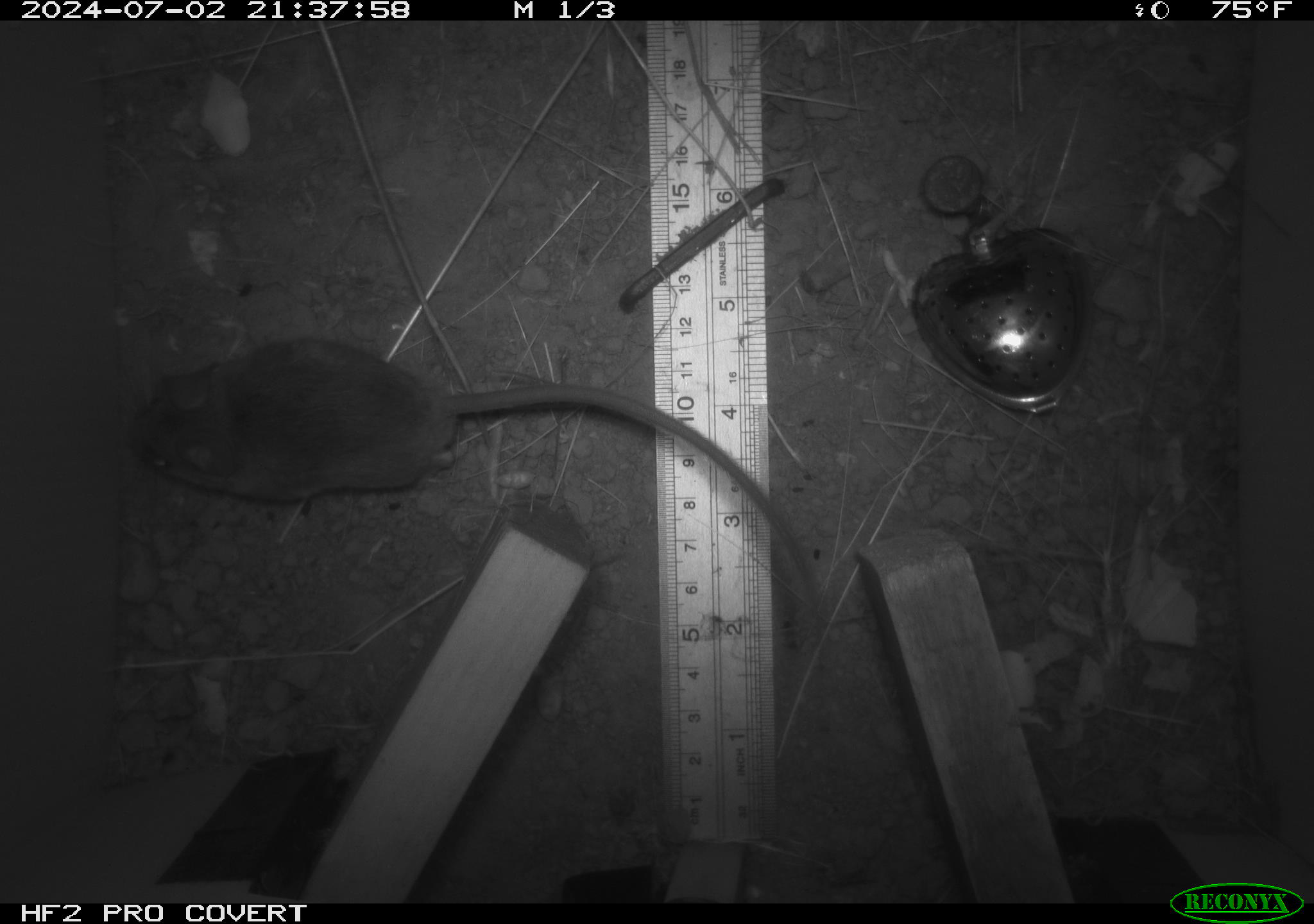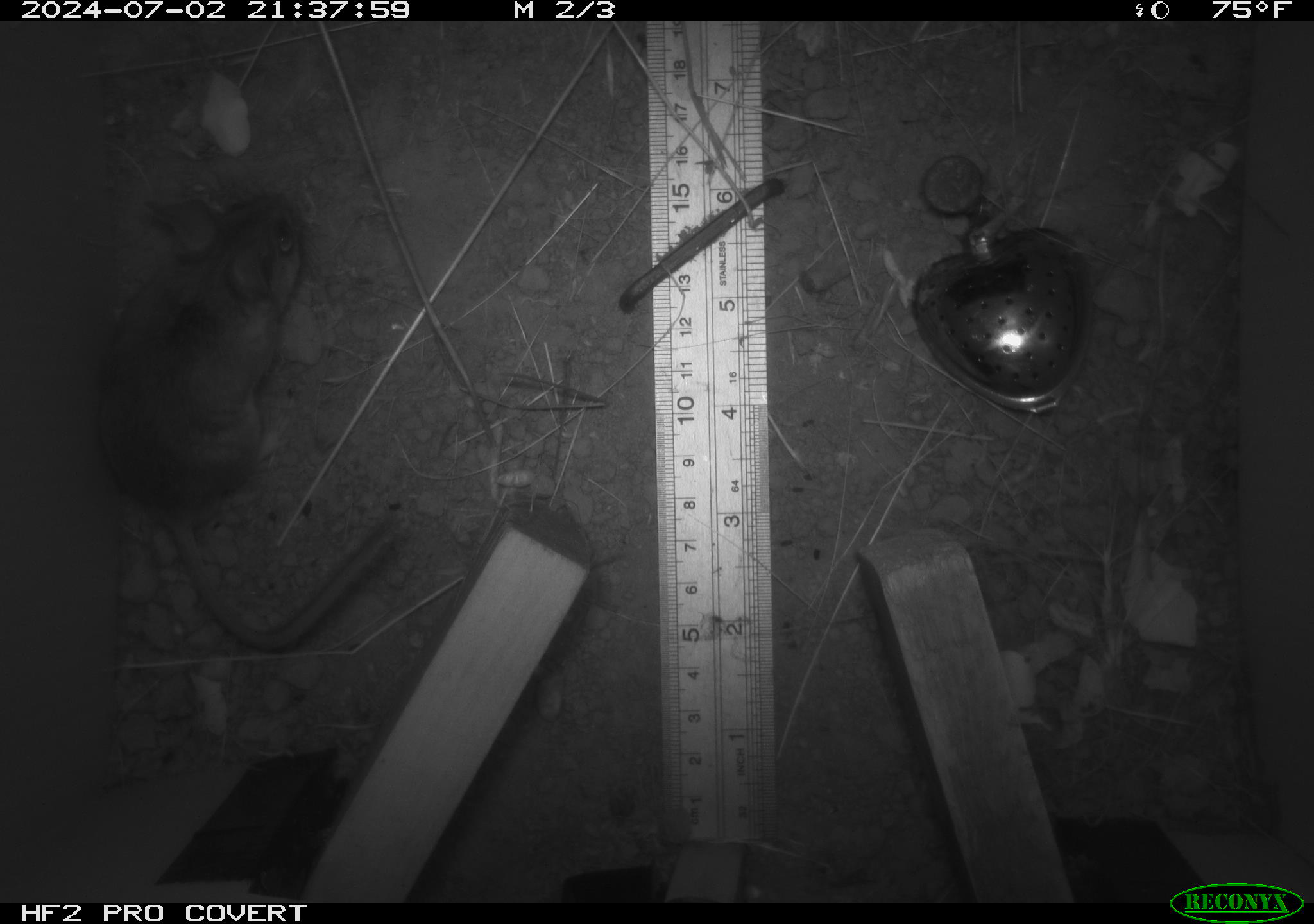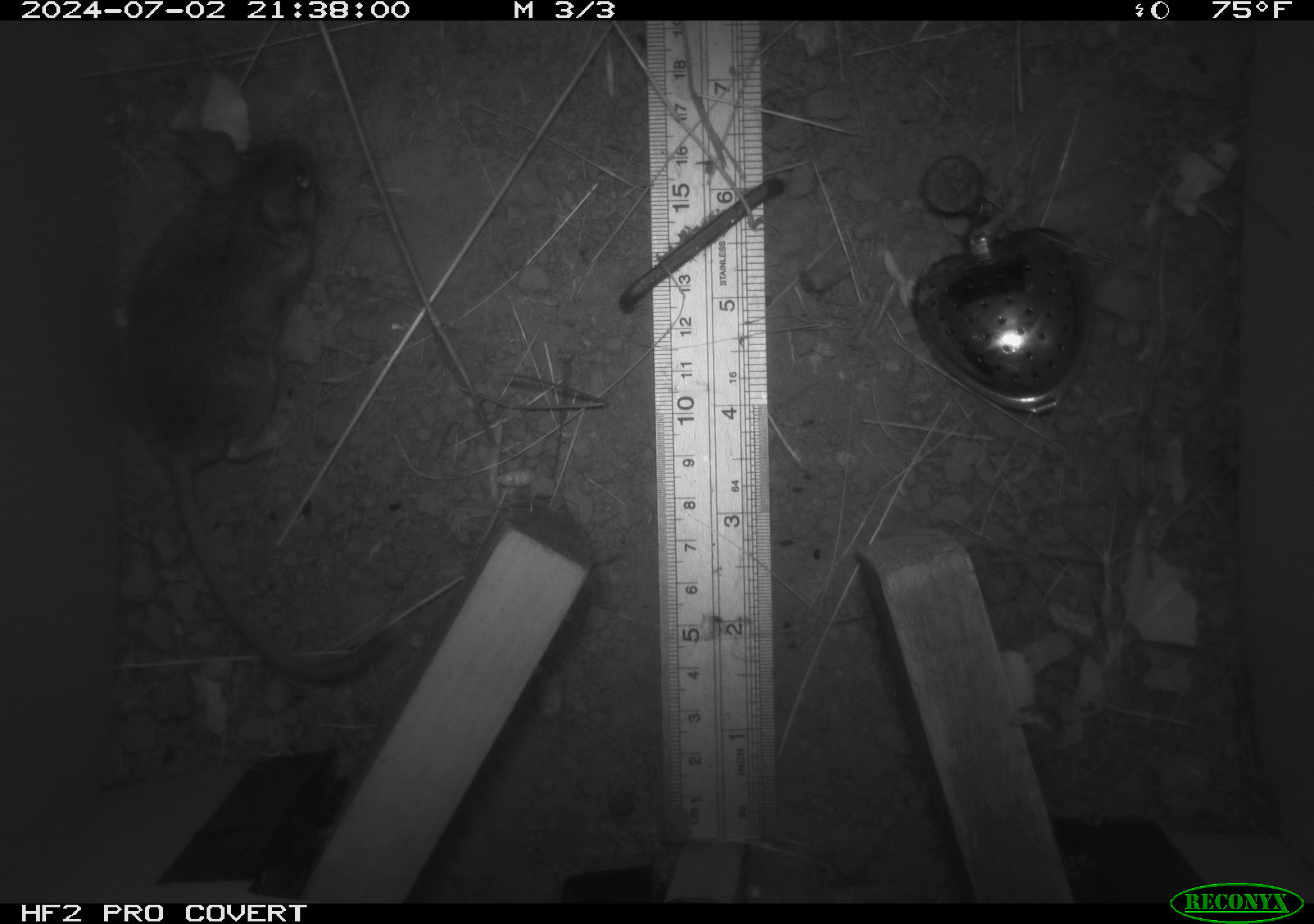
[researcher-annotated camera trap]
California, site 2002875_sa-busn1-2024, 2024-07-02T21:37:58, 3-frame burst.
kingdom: Animalia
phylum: Chordata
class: Mammalia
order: Rodentia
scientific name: Rodentia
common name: rodent